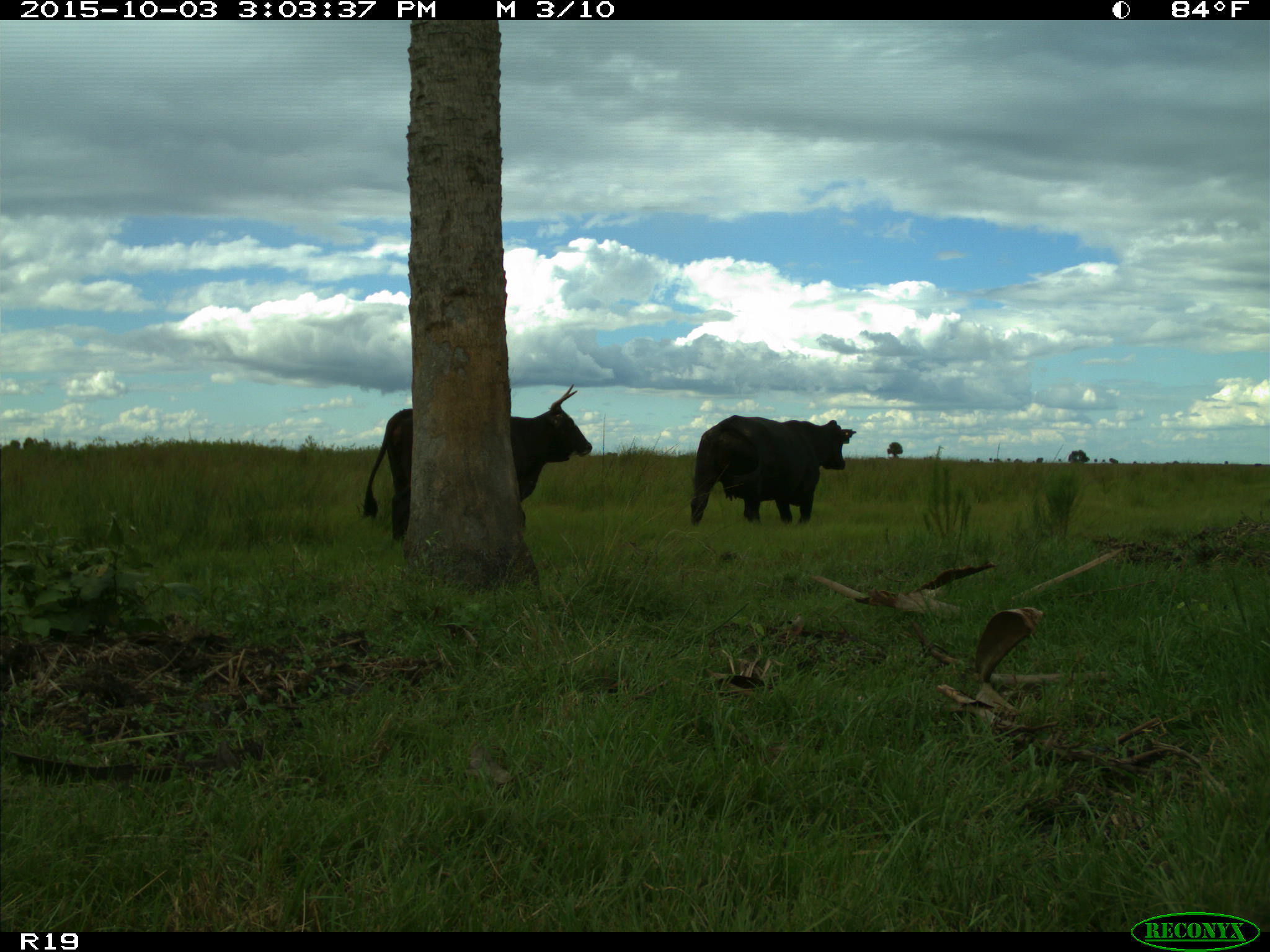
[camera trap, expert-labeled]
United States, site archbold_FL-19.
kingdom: Animalia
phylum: Chordata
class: Mammalia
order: Artiodactyla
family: Bovidae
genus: Bos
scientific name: Bos taurus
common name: domestic cow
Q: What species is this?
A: Bos taurus (domestic cow).